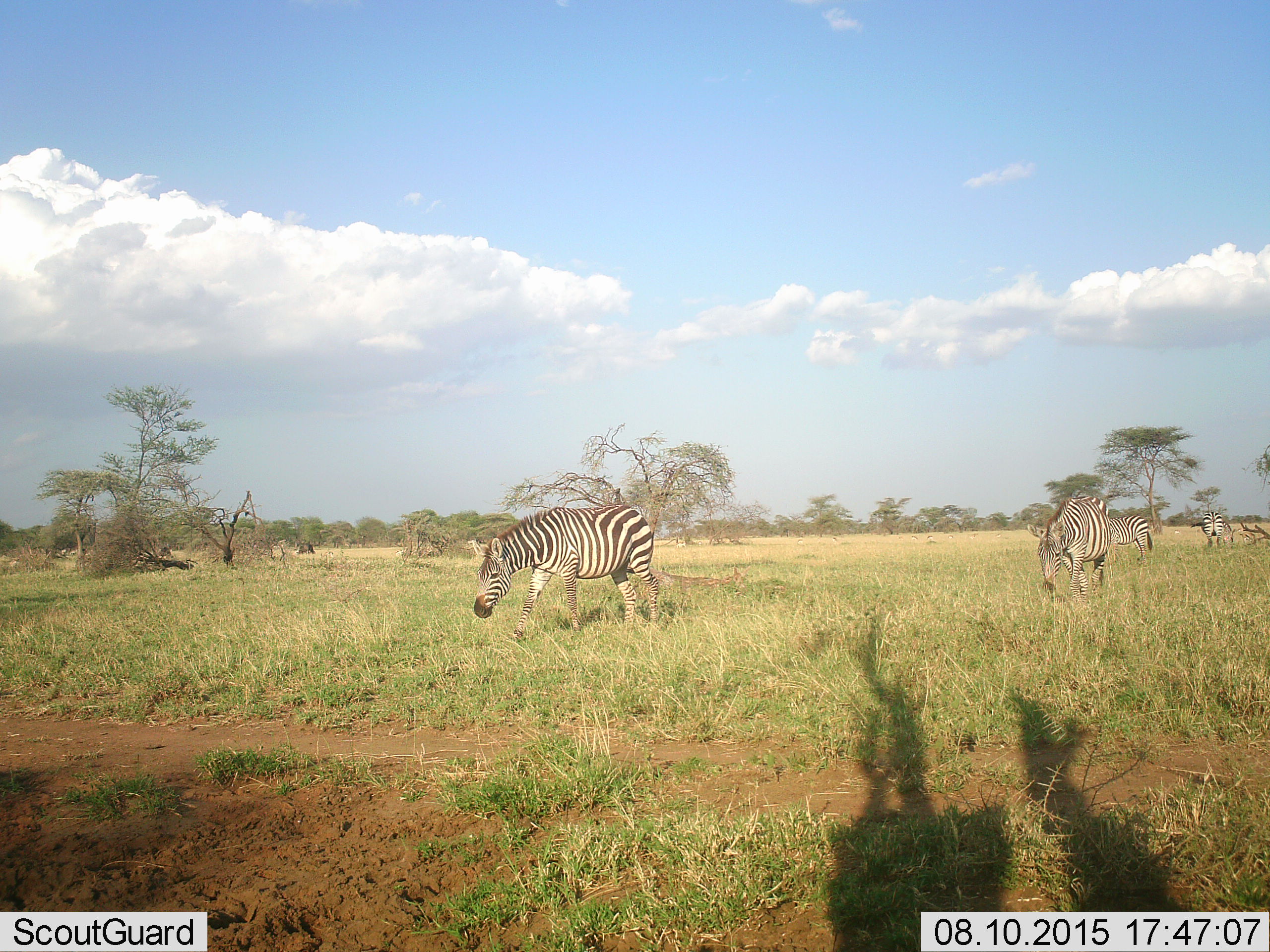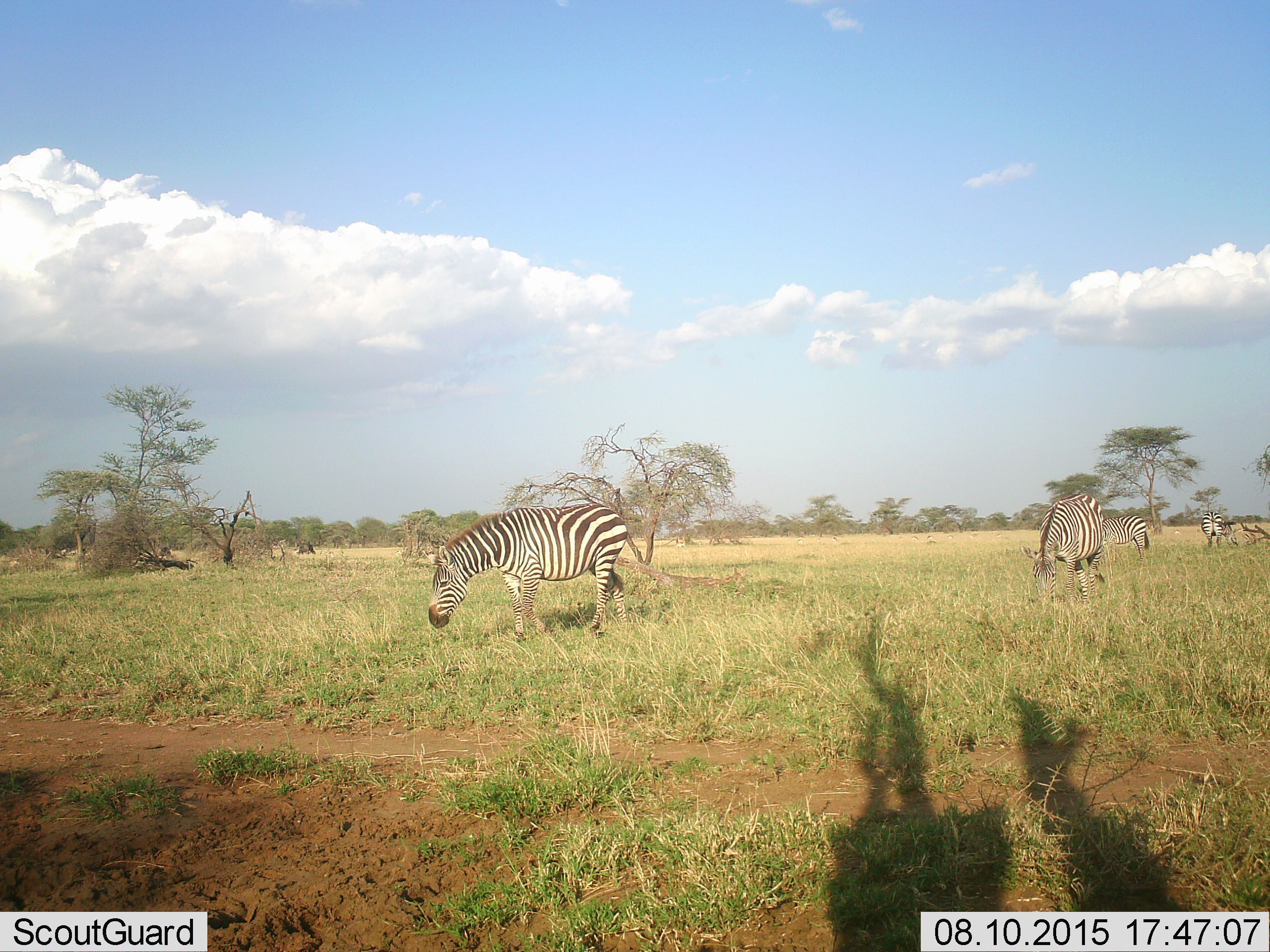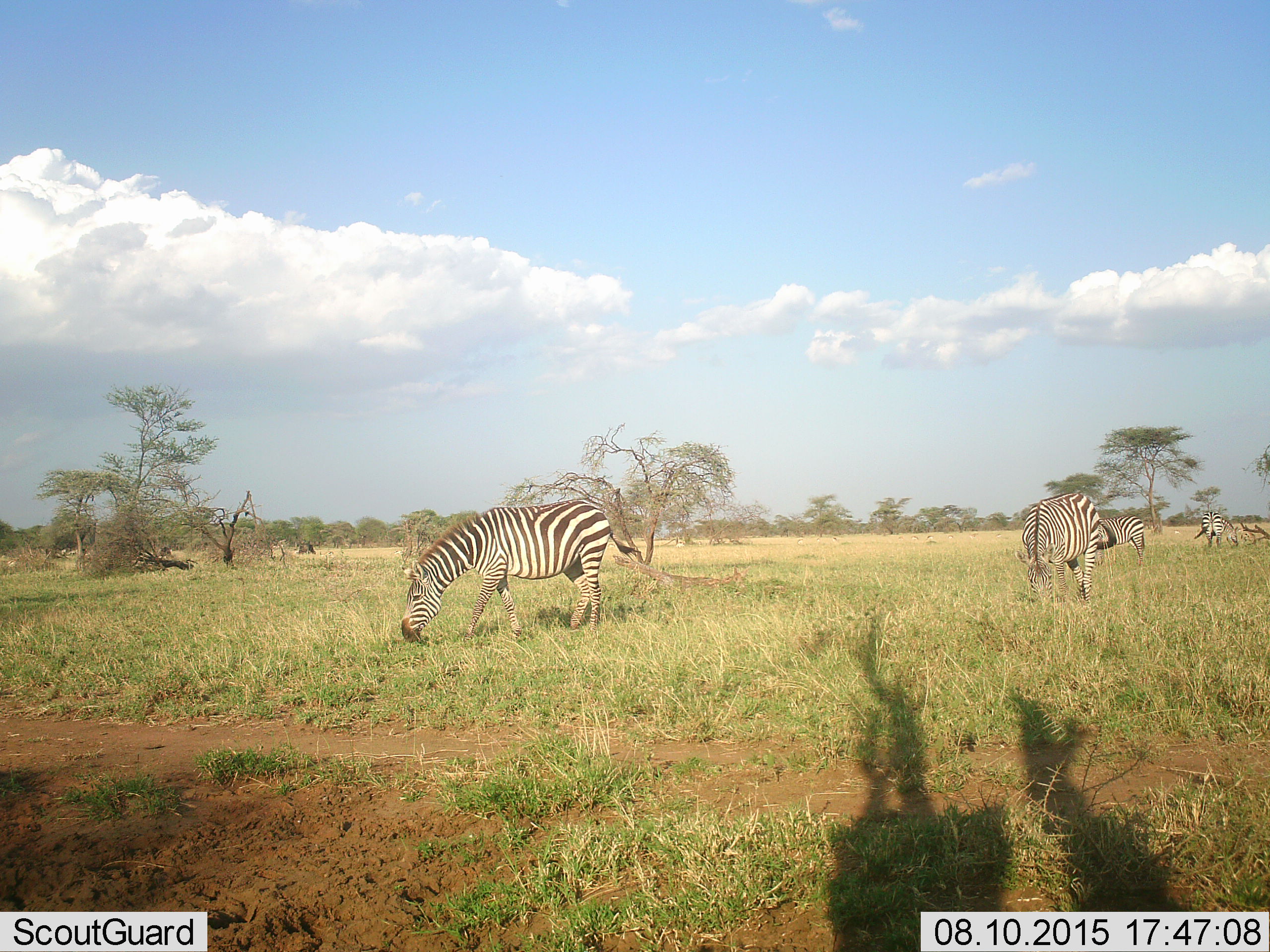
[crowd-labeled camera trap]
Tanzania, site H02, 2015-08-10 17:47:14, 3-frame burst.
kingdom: Animalia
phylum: Chordata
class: Mammalia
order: Perissodactyla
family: Equidae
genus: Equus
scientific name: Equus quagga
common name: plains zebra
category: zebra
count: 4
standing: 18%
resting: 0%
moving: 73%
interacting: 0%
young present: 0%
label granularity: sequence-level